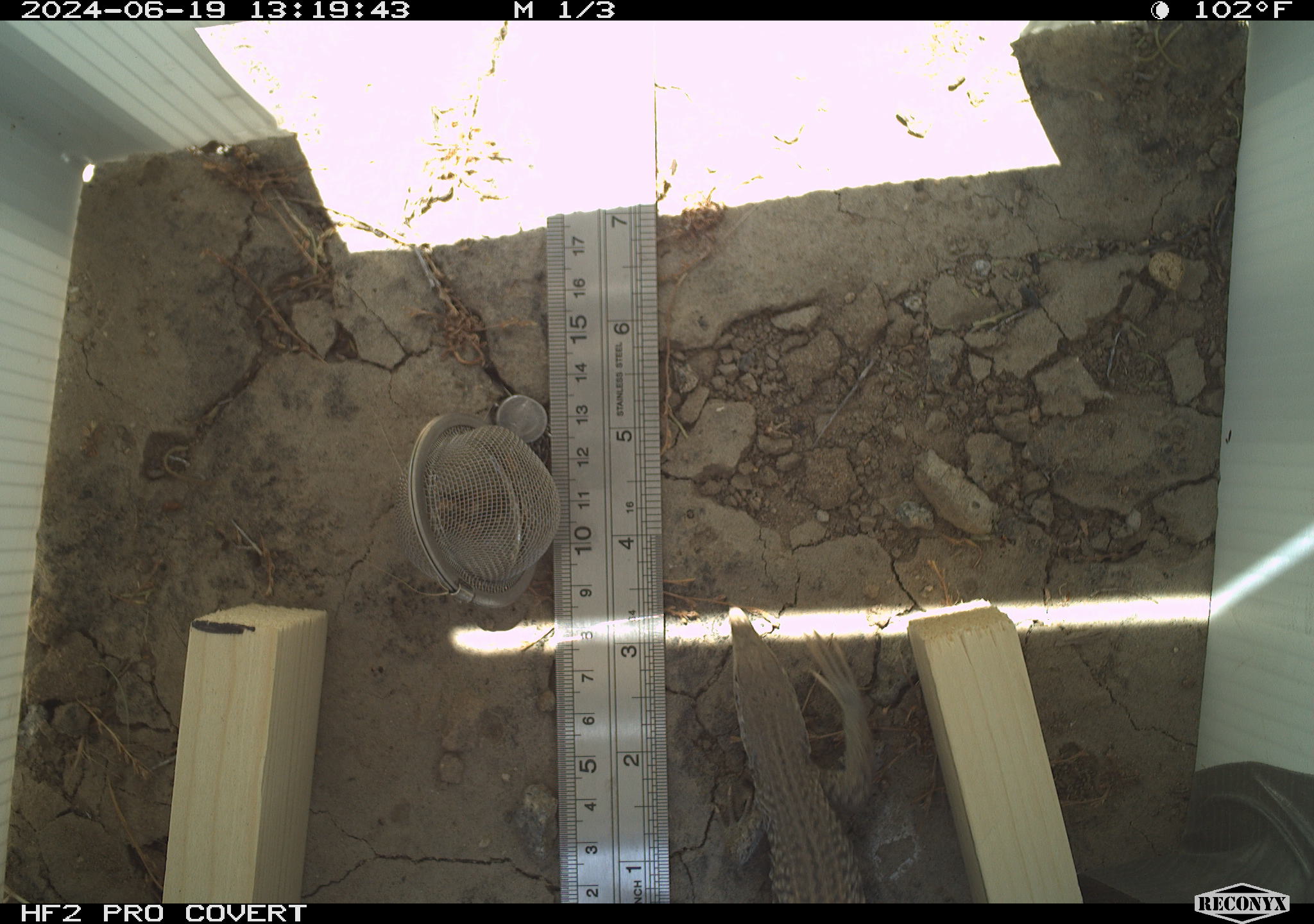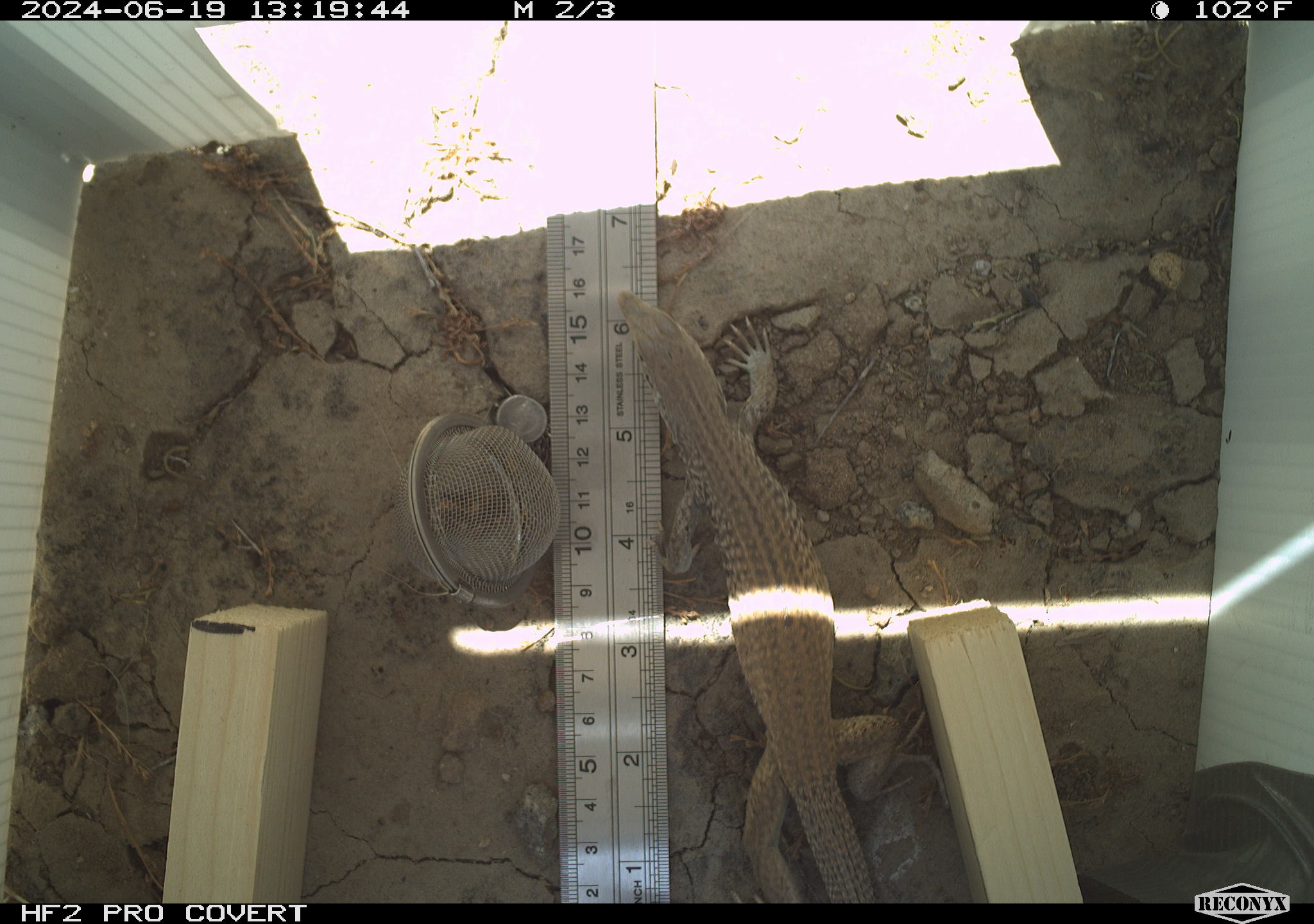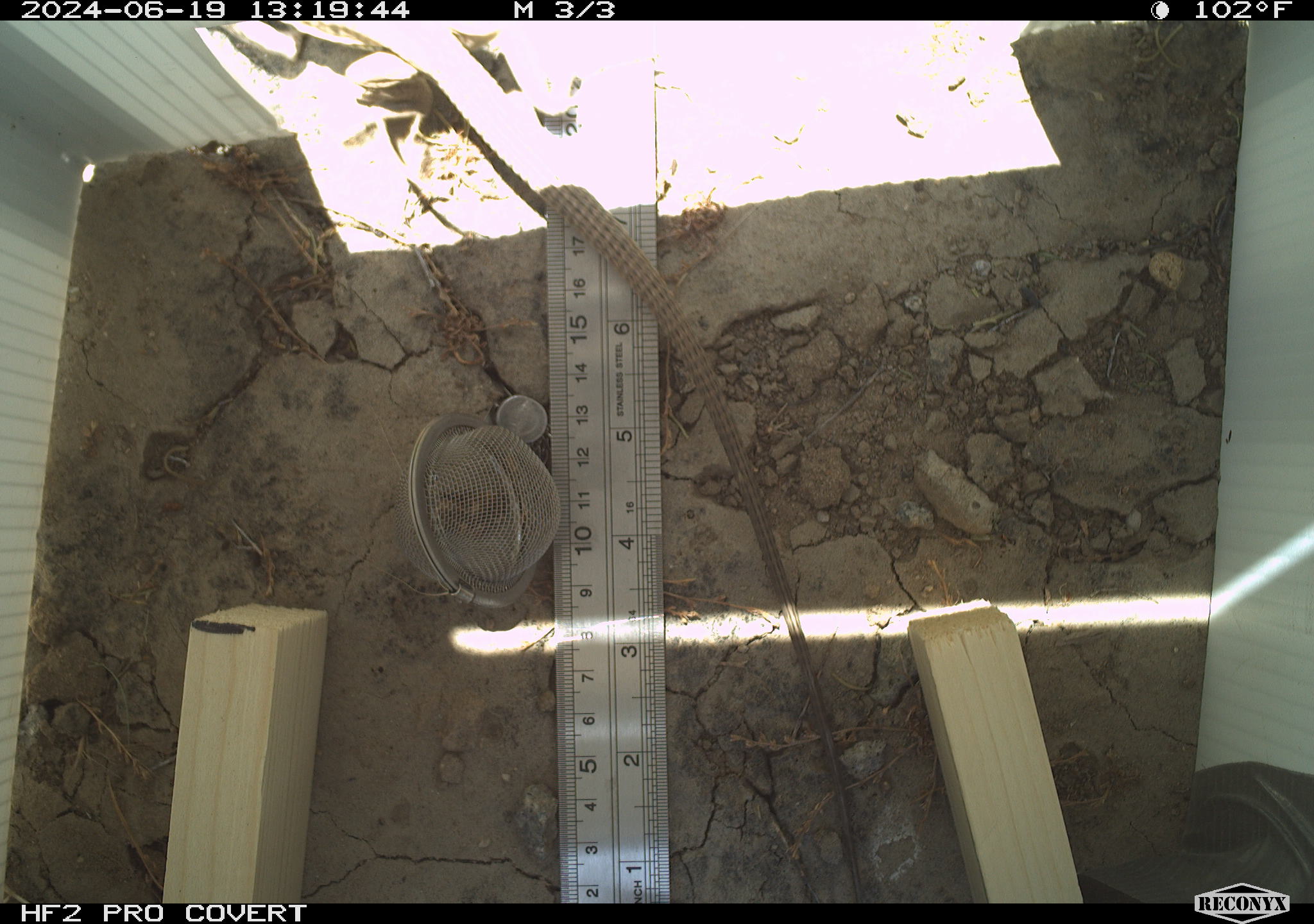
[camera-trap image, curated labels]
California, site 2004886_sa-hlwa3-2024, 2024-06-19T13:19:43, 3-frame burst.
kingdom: Animalia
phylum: Chordata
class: Reptilia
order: Squamata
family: Teiidae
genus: Aspidoscelis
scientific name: Aspidoscelis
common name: whiptail lizards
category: aspidoscelis species